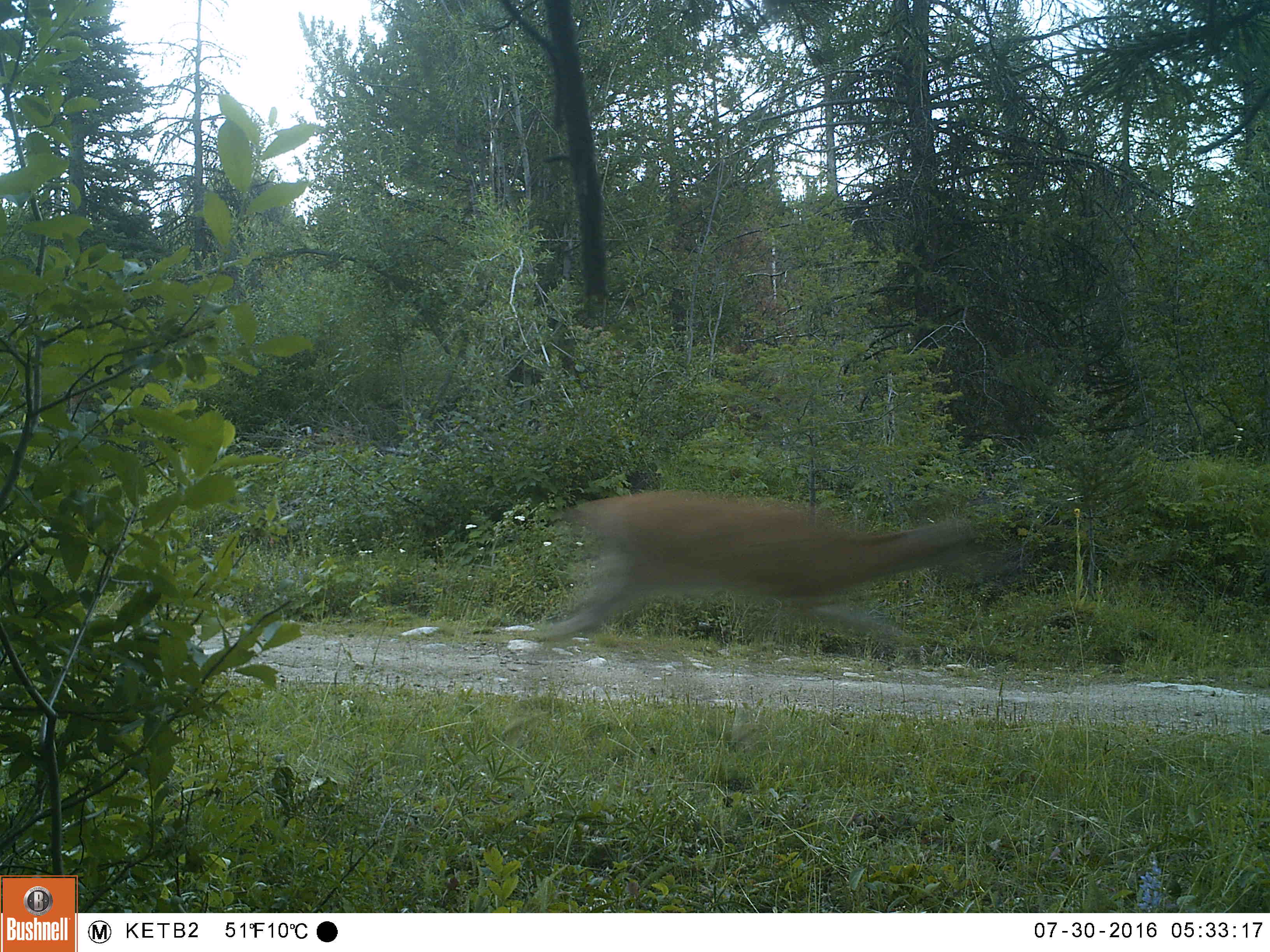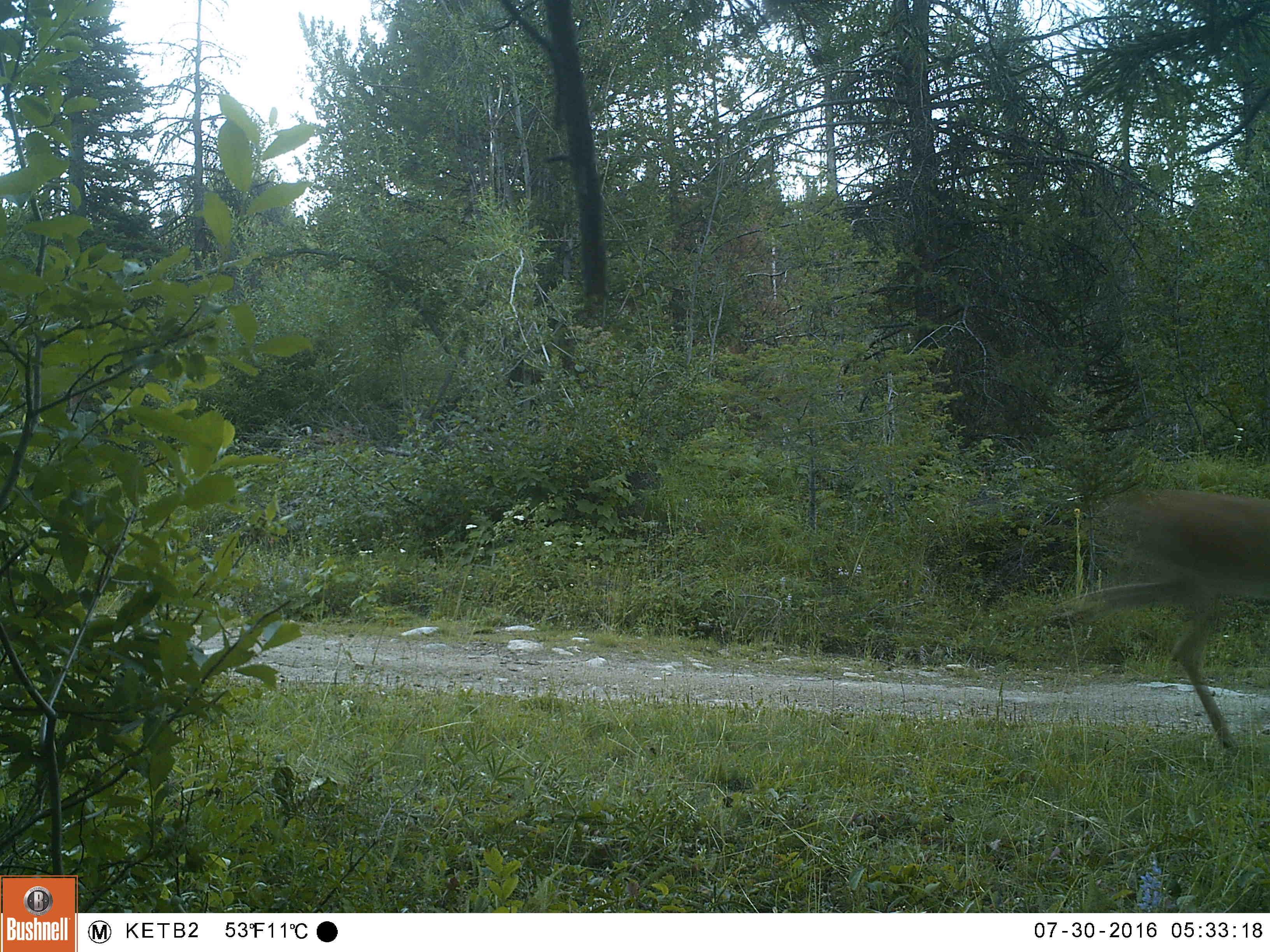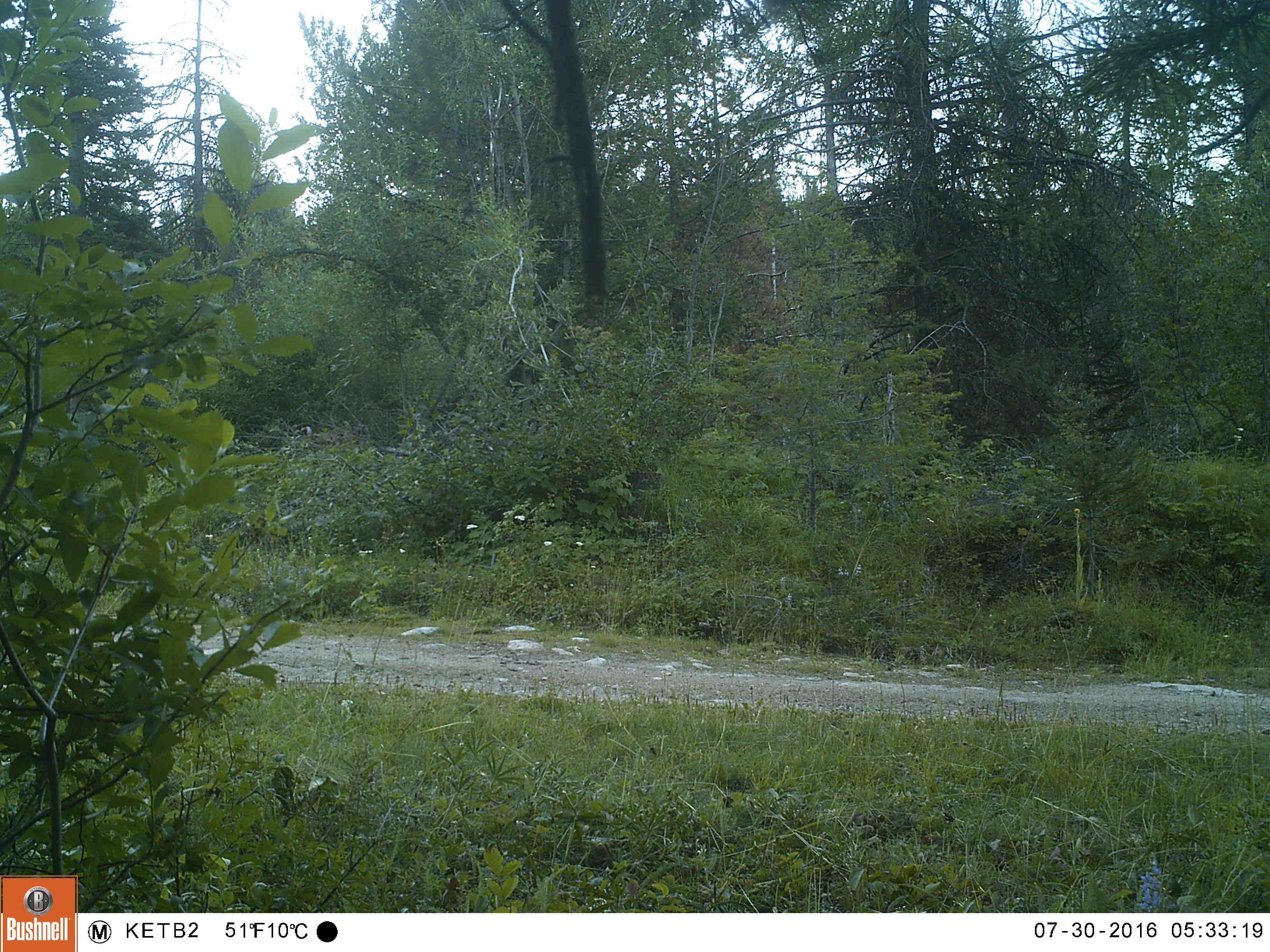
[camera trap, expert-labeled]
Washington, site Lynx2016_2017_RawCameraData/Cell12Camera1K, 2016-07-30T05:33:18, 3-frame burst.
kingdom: Animalia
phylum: Chordata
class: Mammalia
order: Artiodactyla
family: Cervidae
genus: Odocoileus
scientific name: Odocoileus virginianus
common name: white-tailed deer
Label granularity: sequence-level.